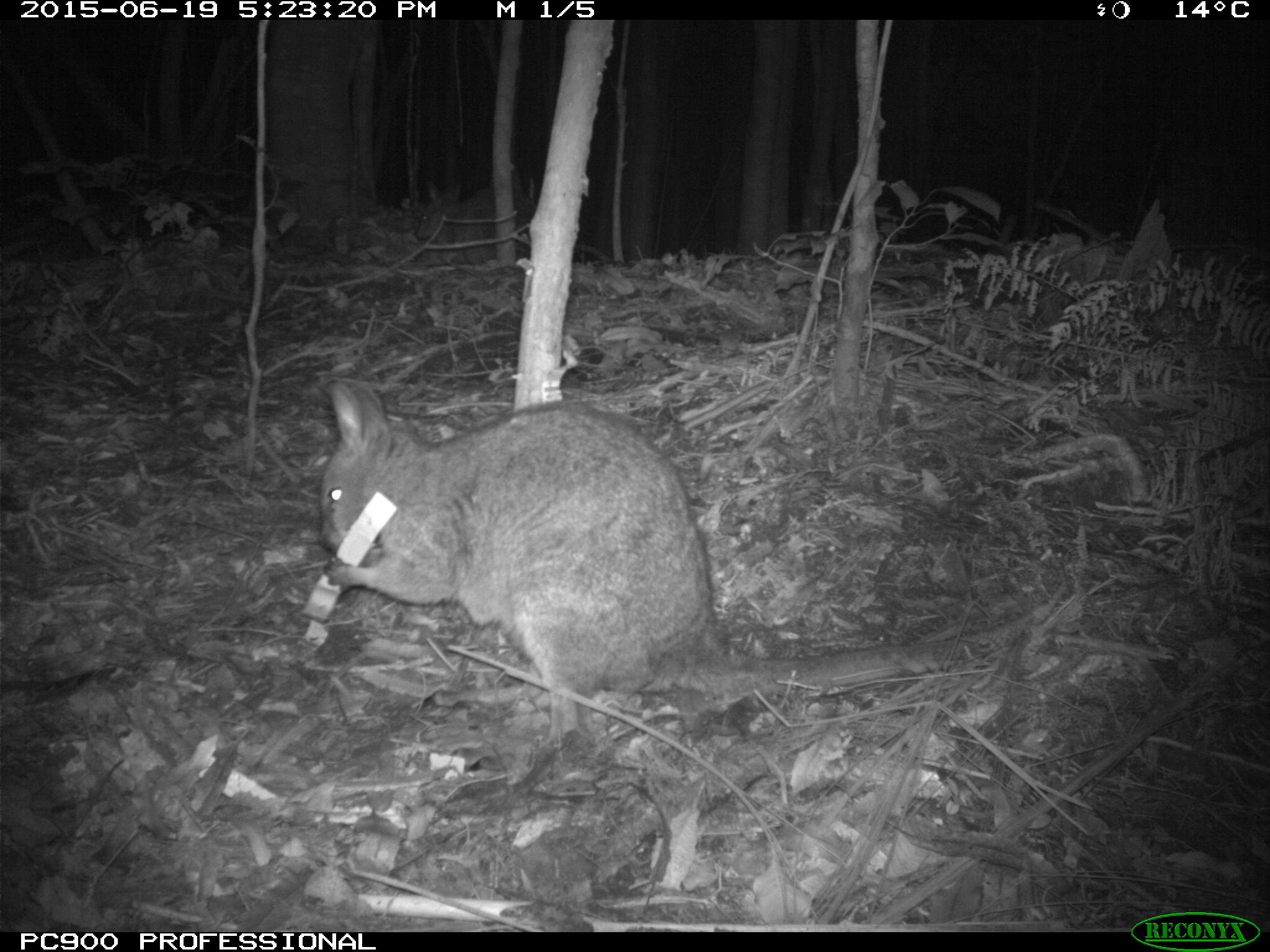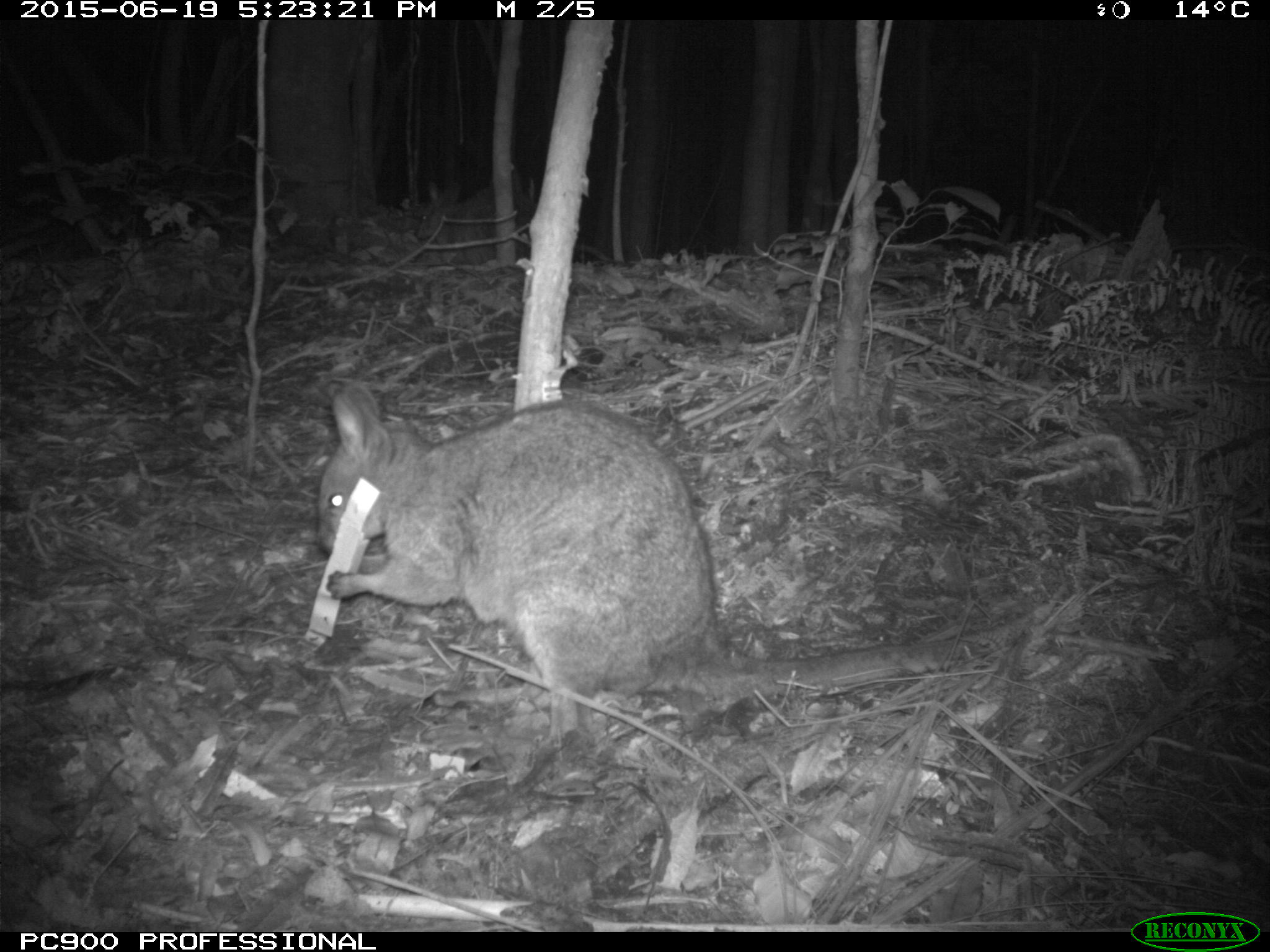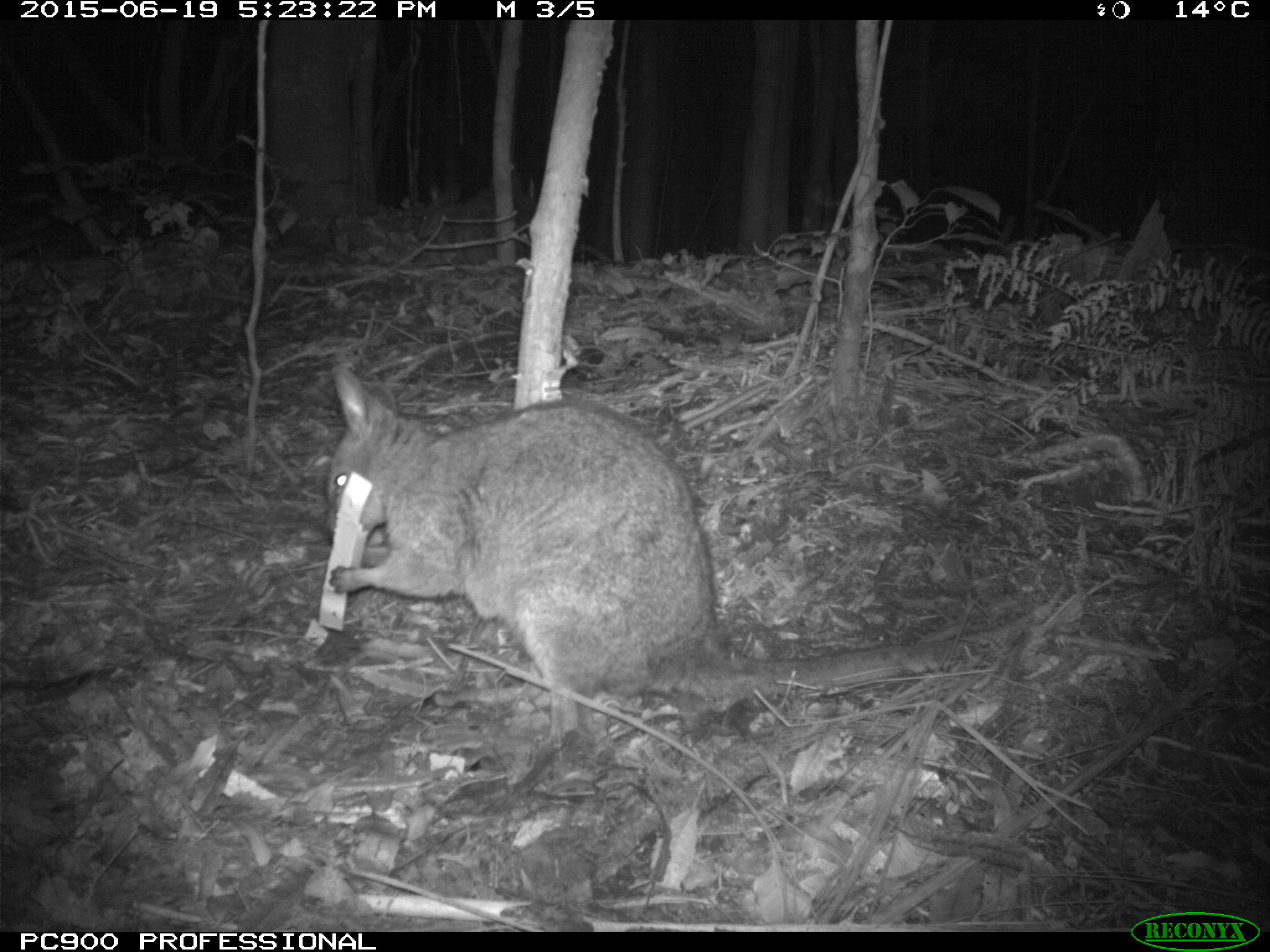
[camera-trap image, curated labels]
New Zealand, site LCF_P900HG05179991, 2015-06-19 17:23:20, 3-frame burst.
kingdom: Animalia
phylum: Chordata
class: Mammalia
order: Diprotodontia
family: Macropodidae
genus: Notamacropus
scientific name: Notamacropus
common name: wallaby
Wallaby (Notamacropus).